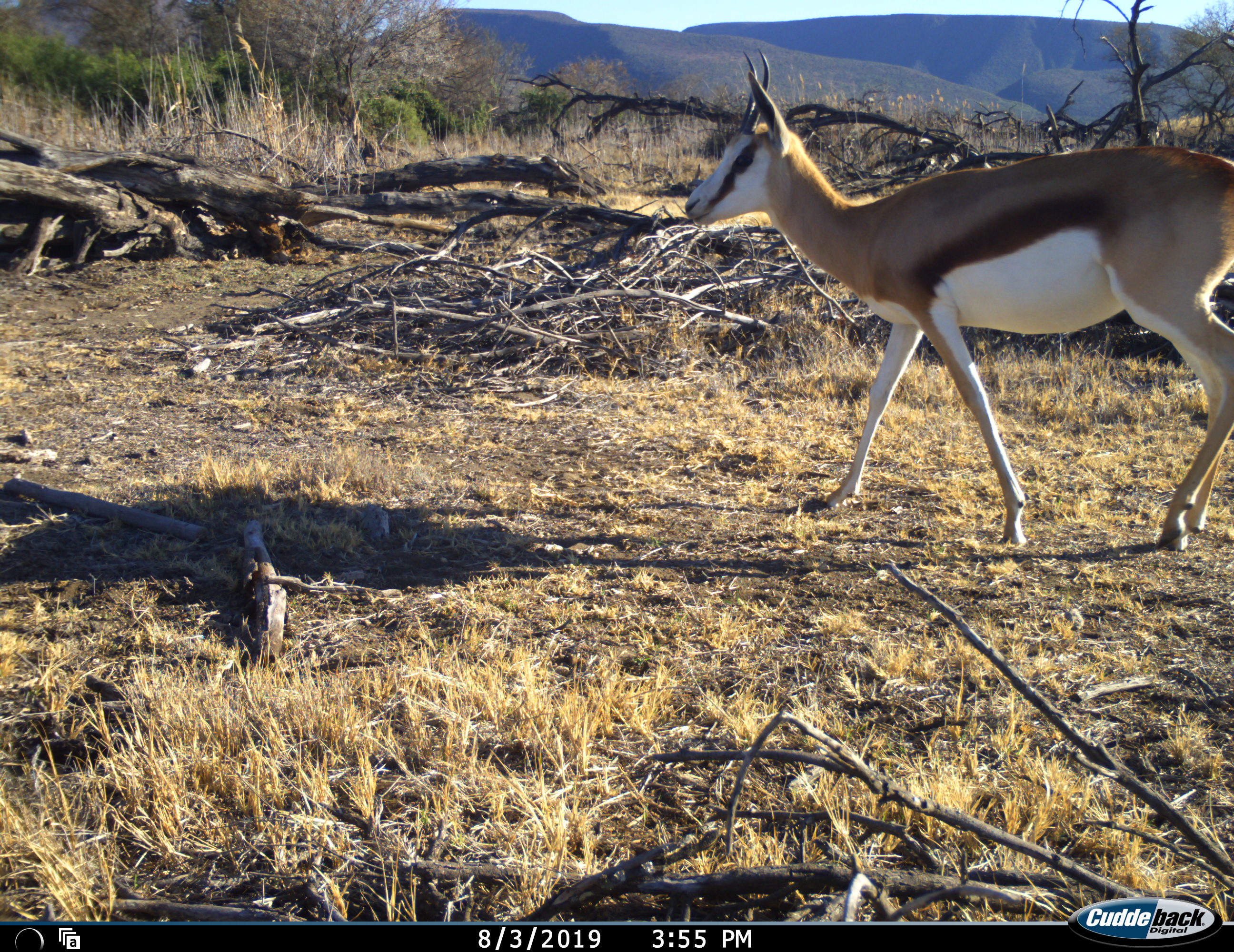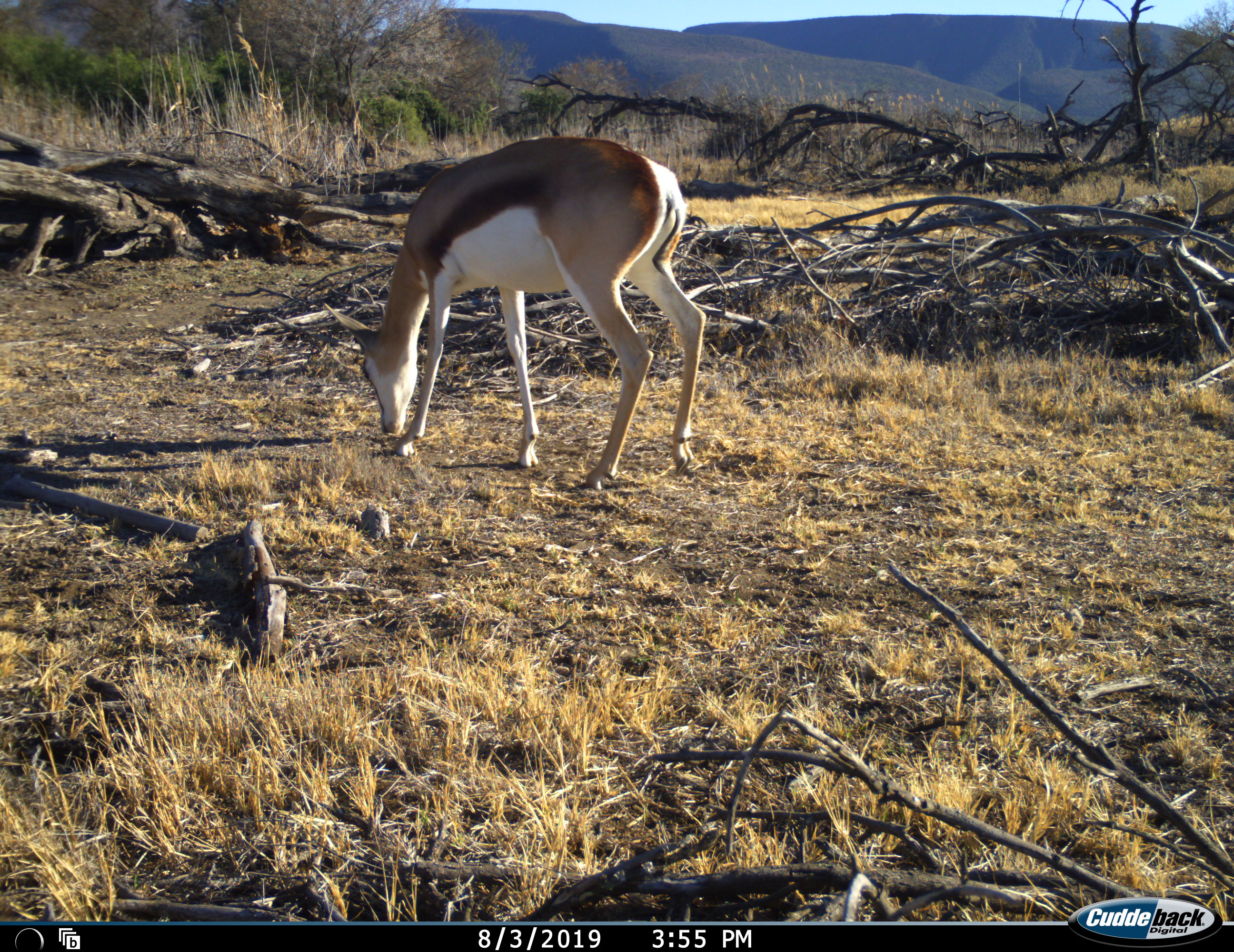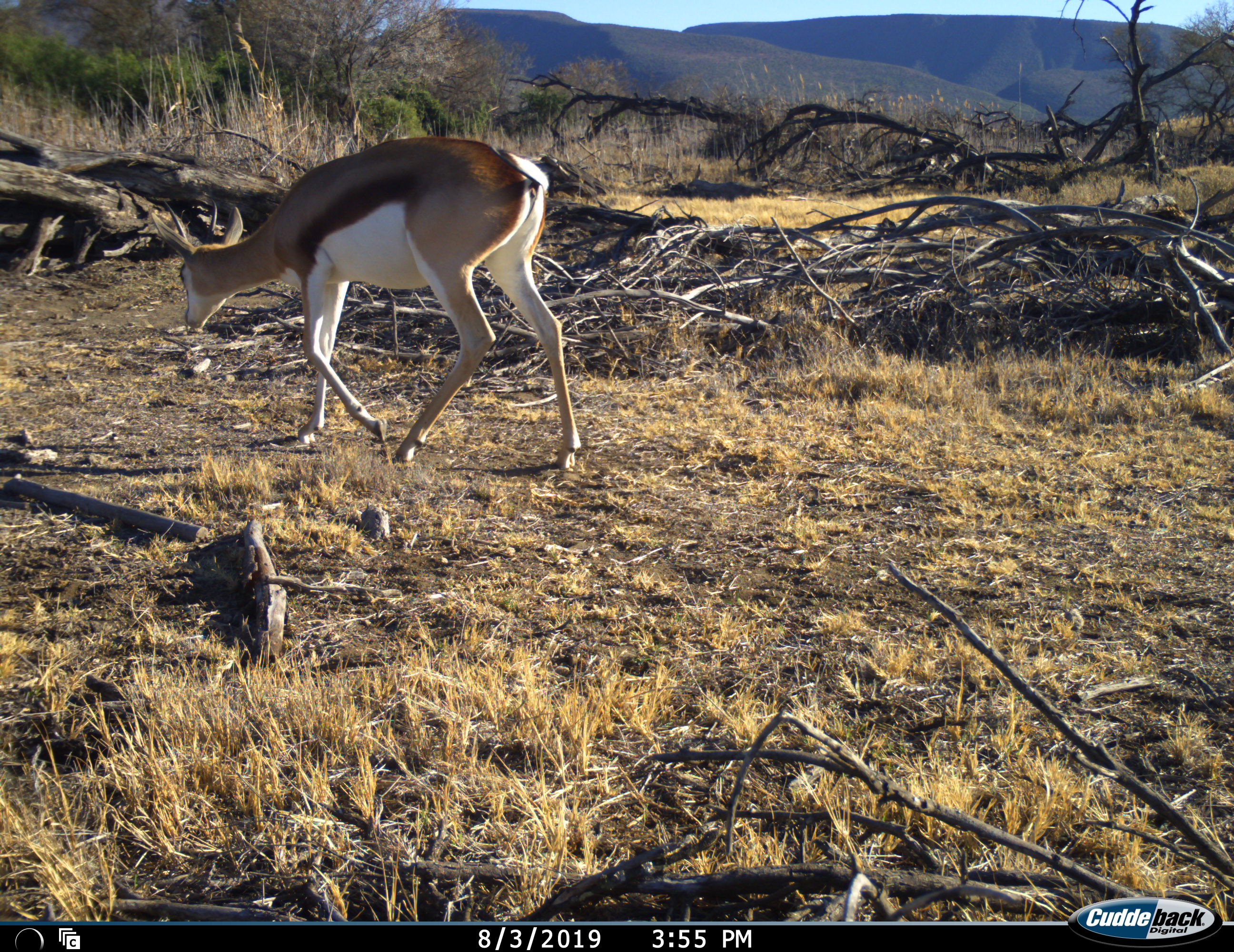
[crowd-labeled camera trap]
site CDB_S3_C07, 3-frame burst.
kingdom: Animalia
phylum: Chordata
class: Mammalia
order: Artiodactyla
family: Bovidae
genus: Antidorcas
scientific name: Antidorcas marsupialis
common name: springbok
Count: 1.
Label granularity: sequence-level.